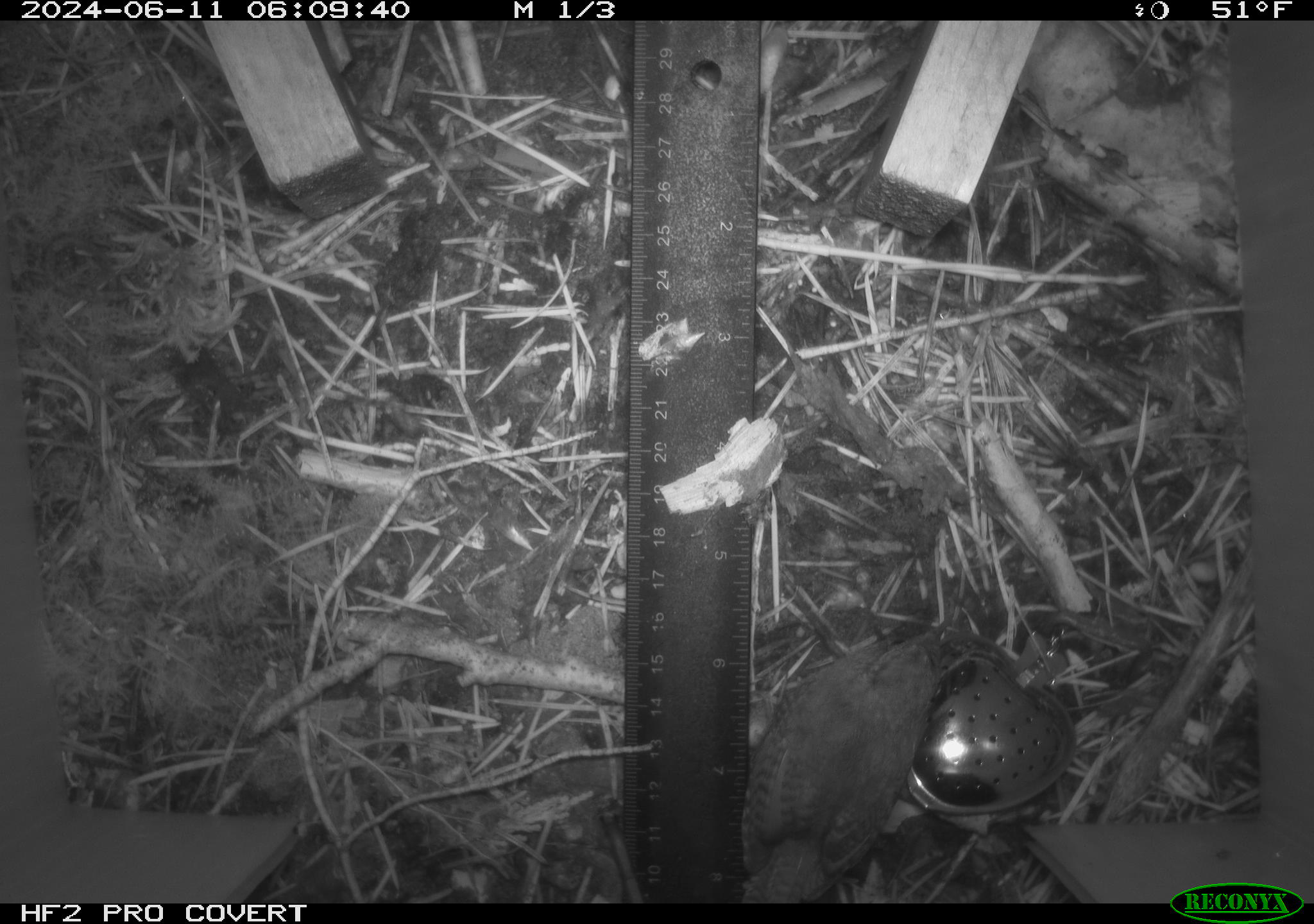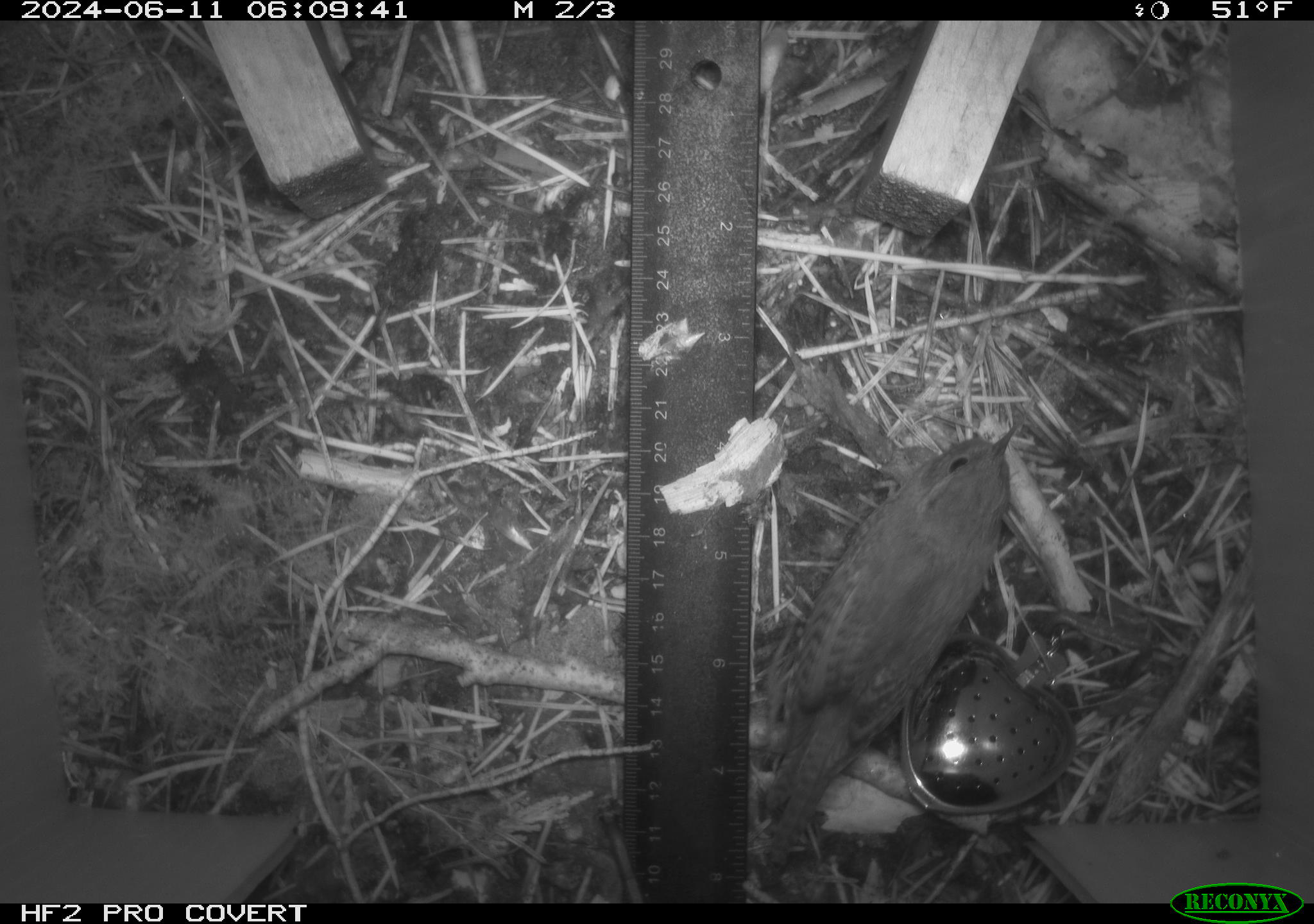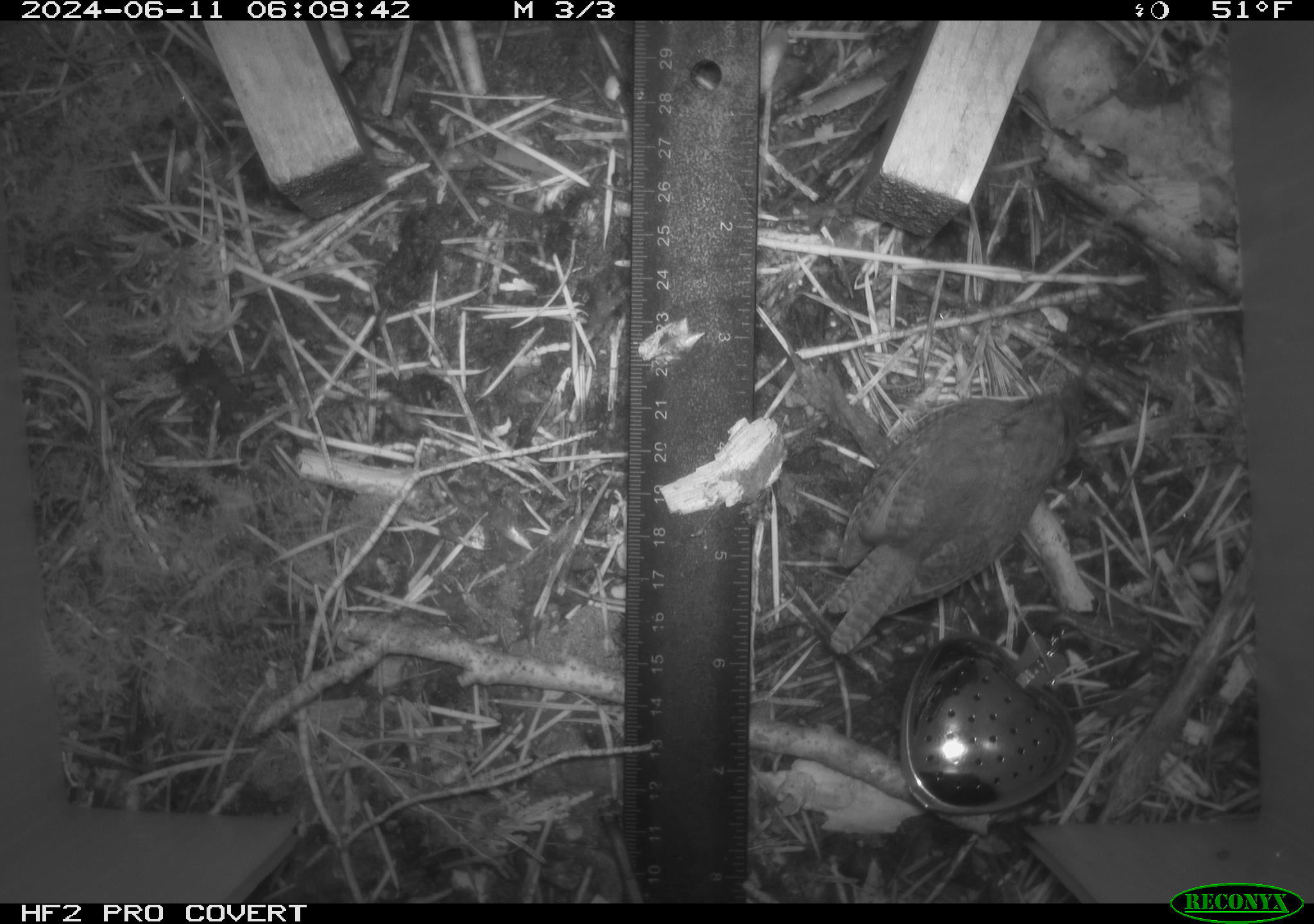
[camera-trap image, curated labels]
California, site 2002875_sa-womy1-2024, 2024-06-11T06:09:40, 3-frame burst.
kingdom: Animalia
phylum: Chordata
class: Aves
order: Passeriformes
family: Troglodytidae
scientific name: Troglodytidae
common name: wren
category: troglodytidae family